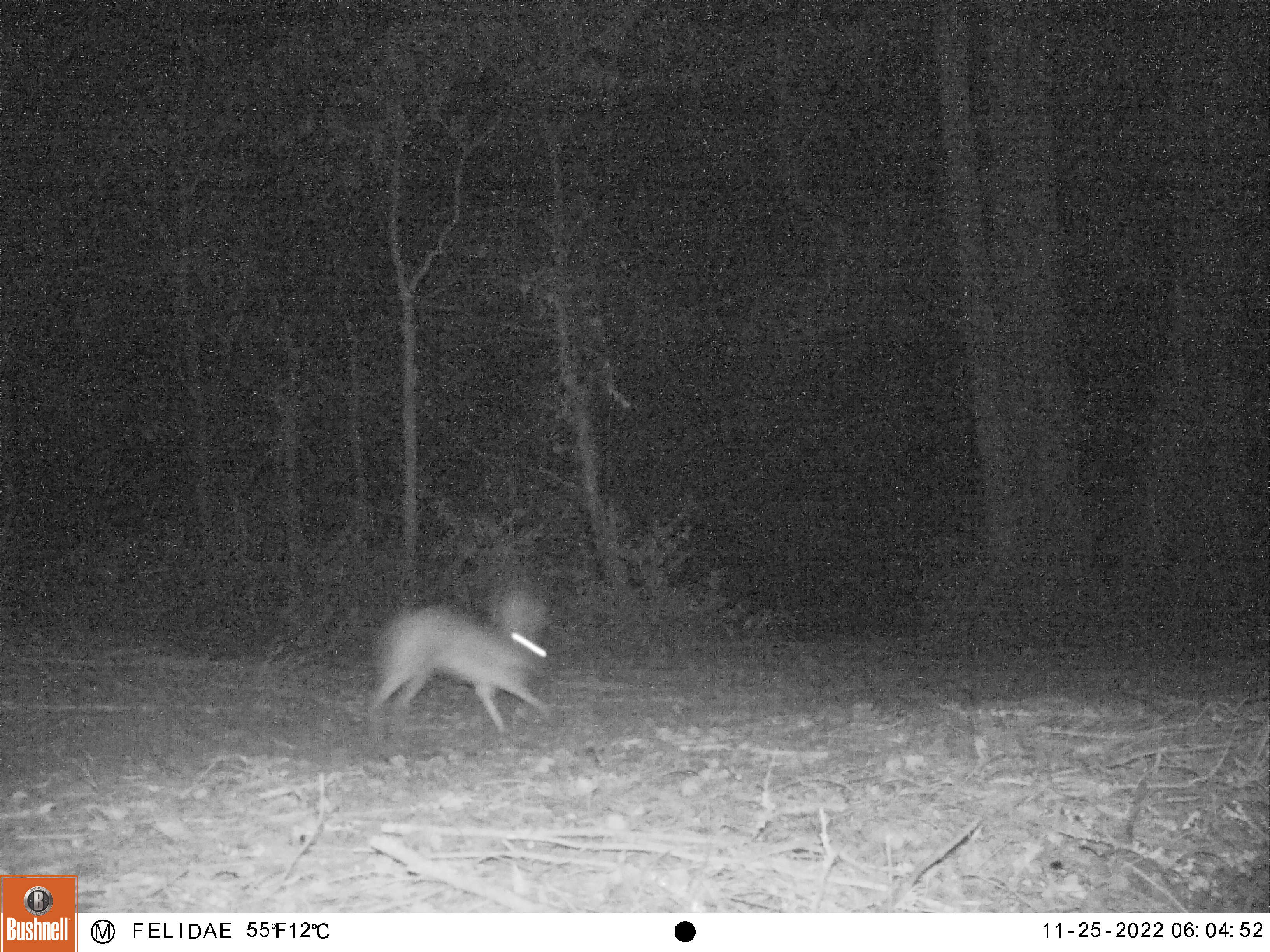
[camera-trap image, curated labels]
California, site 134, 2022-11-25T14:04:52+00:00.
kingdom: Animalia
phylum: Chordata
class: Mammalia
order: Lagomorpha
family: Leporidae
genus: Sylvilagus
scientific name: Sylvilagus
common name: cottontail rabbit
Cottontail rabbit (Sylvilagus).